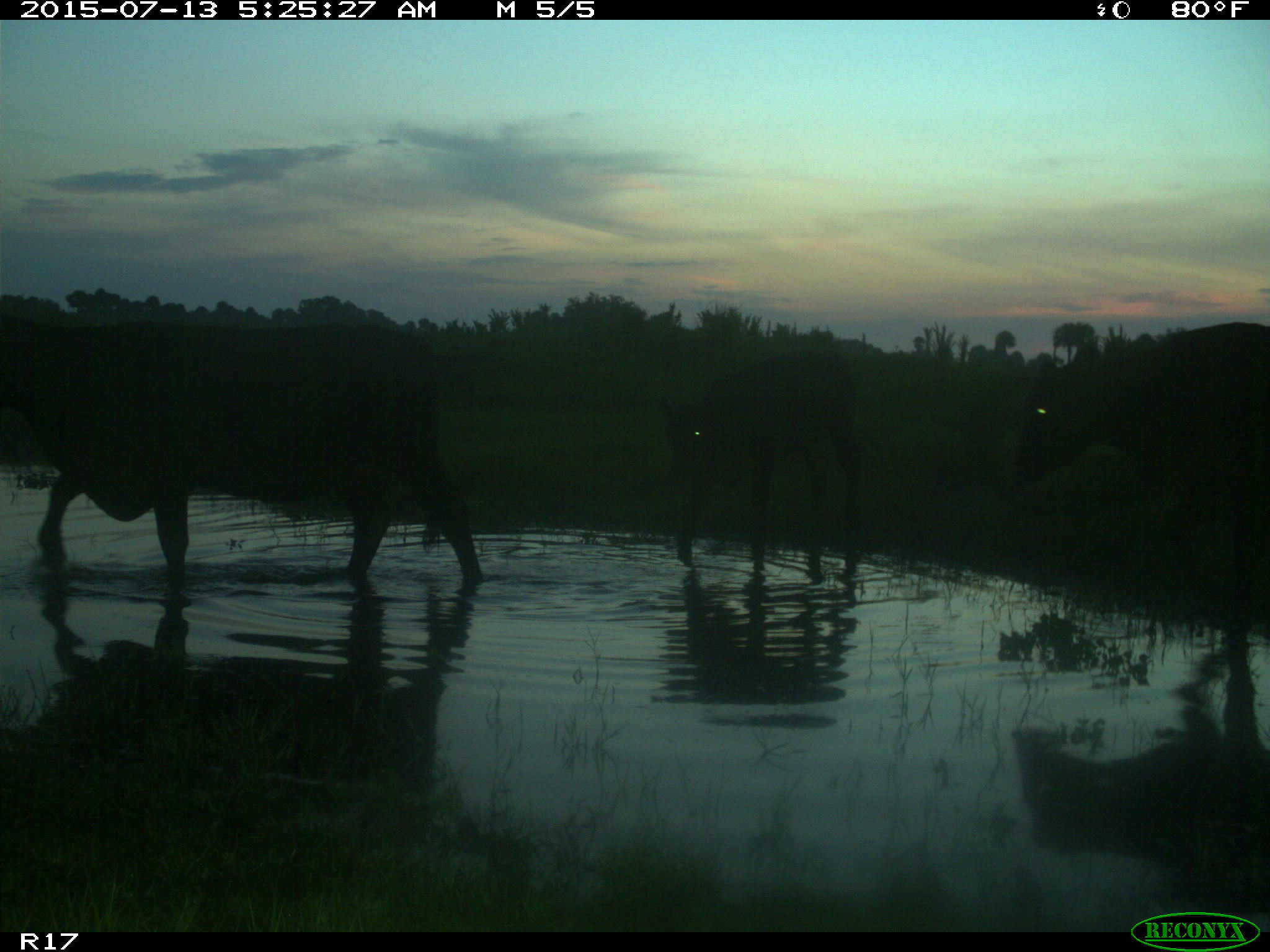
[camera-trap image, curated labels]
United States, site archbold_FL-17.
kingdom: Animalia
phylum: Chordata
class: Mammalia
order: Artiodactyla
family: Bovidae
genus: Bos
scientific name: Bos taurus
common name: domestic cow